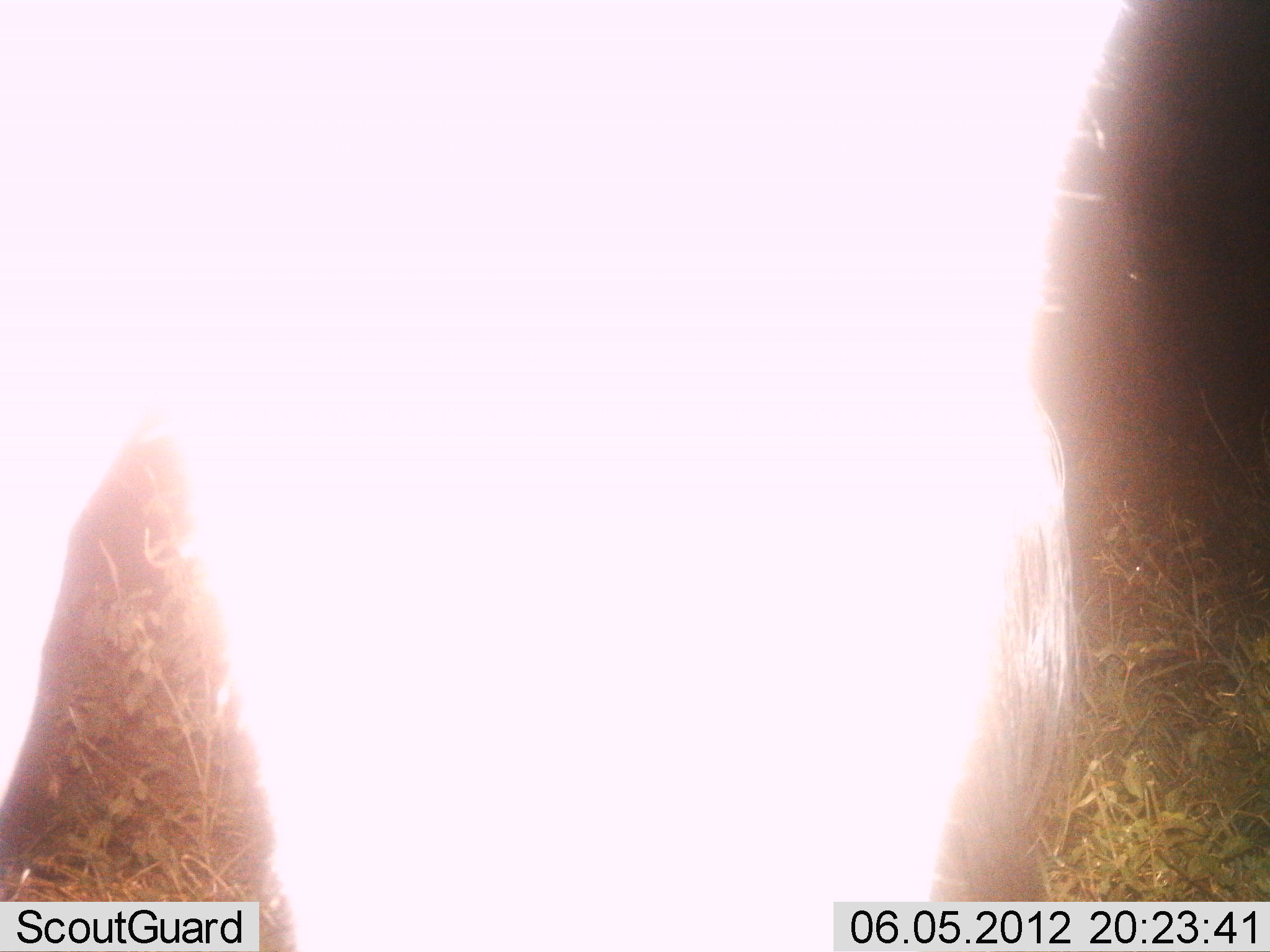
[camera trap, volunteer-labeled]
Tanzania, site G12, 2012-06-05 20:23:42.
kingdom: Animalia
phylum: Chordata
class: Mammalia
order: Artiodactyla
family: Bovidae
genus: Connochaetes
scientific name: Connochaetes taurinus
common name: blue wildebeest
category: wildebeest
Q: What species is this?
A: Wildebeest (blue wildebeest) (Connochaetes taurinus).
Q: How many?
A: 1.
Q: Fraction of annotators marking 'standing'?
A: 100%.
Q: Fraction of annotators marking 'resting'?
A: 0%.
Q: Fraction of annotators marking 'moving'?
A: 0%.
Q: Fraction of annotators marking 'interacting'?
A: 0%.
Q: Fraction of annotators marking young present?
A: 0%.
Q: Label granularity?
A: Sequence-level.